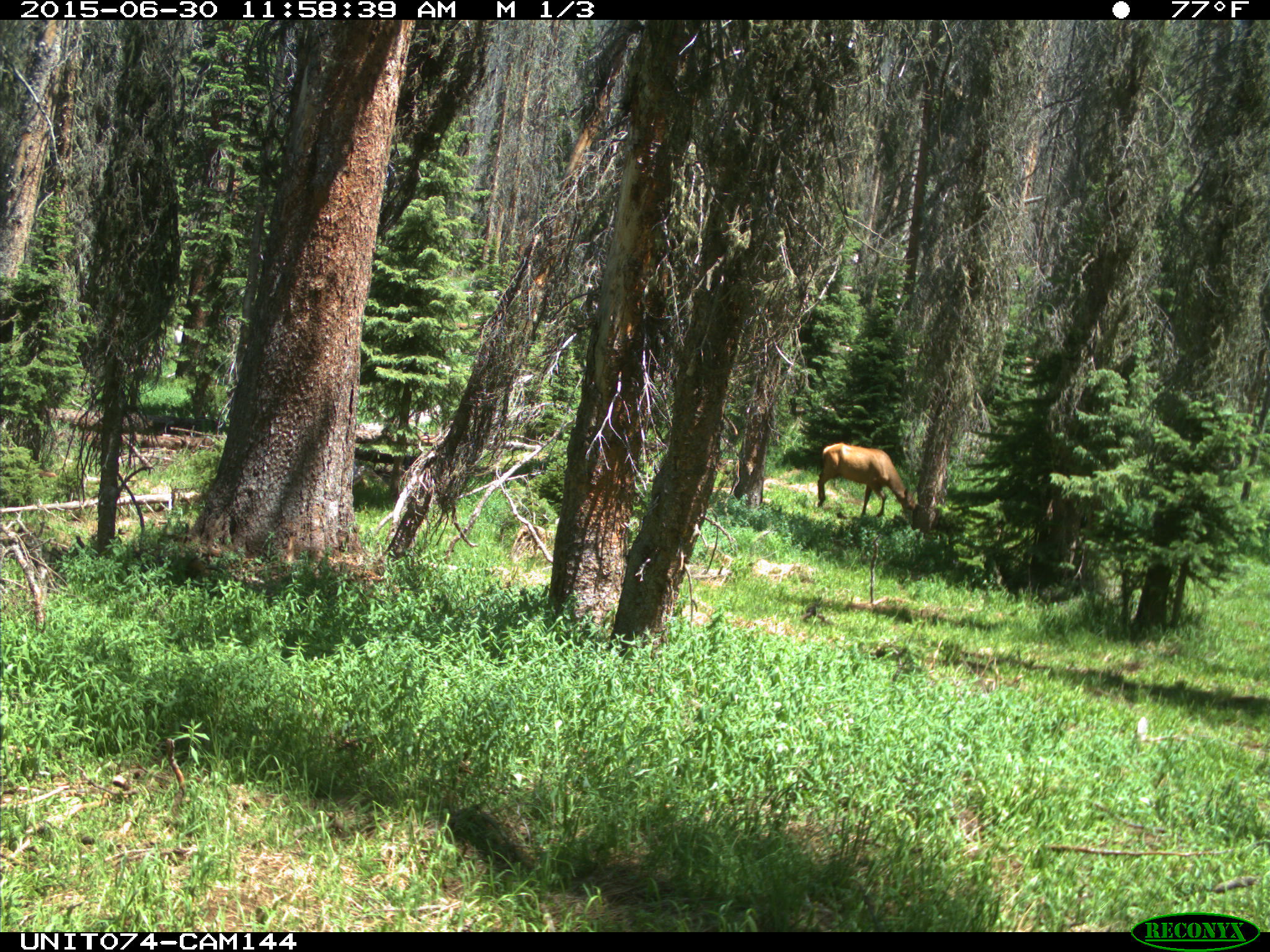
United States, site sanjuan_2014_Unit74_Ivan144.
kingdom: Animalia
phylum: Chordata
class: Mammalia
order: Artiodactyla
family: Cervidae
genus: Cervus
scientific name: Cervus elaphus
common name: red deer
Cervus elaphus (red deer).